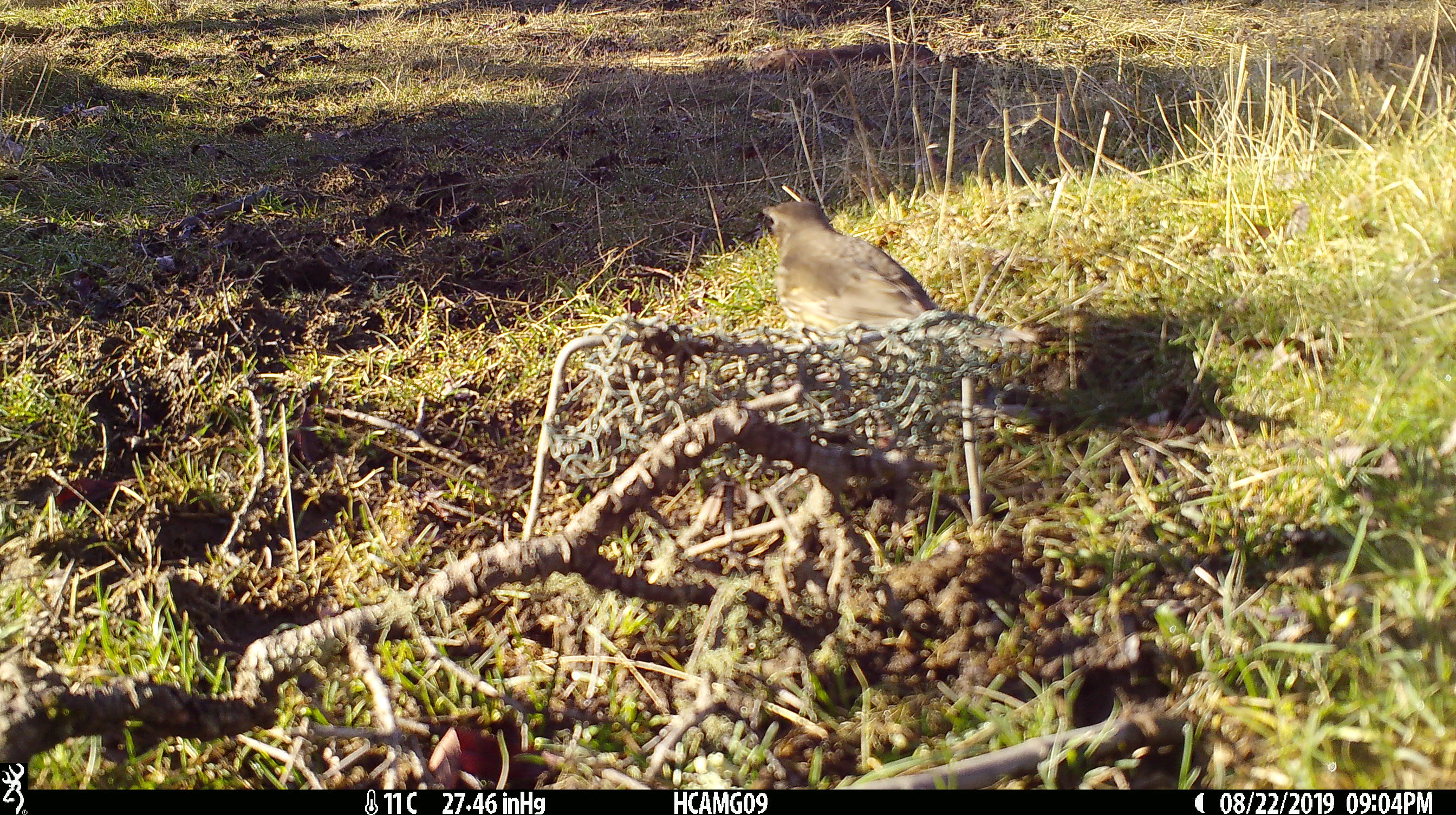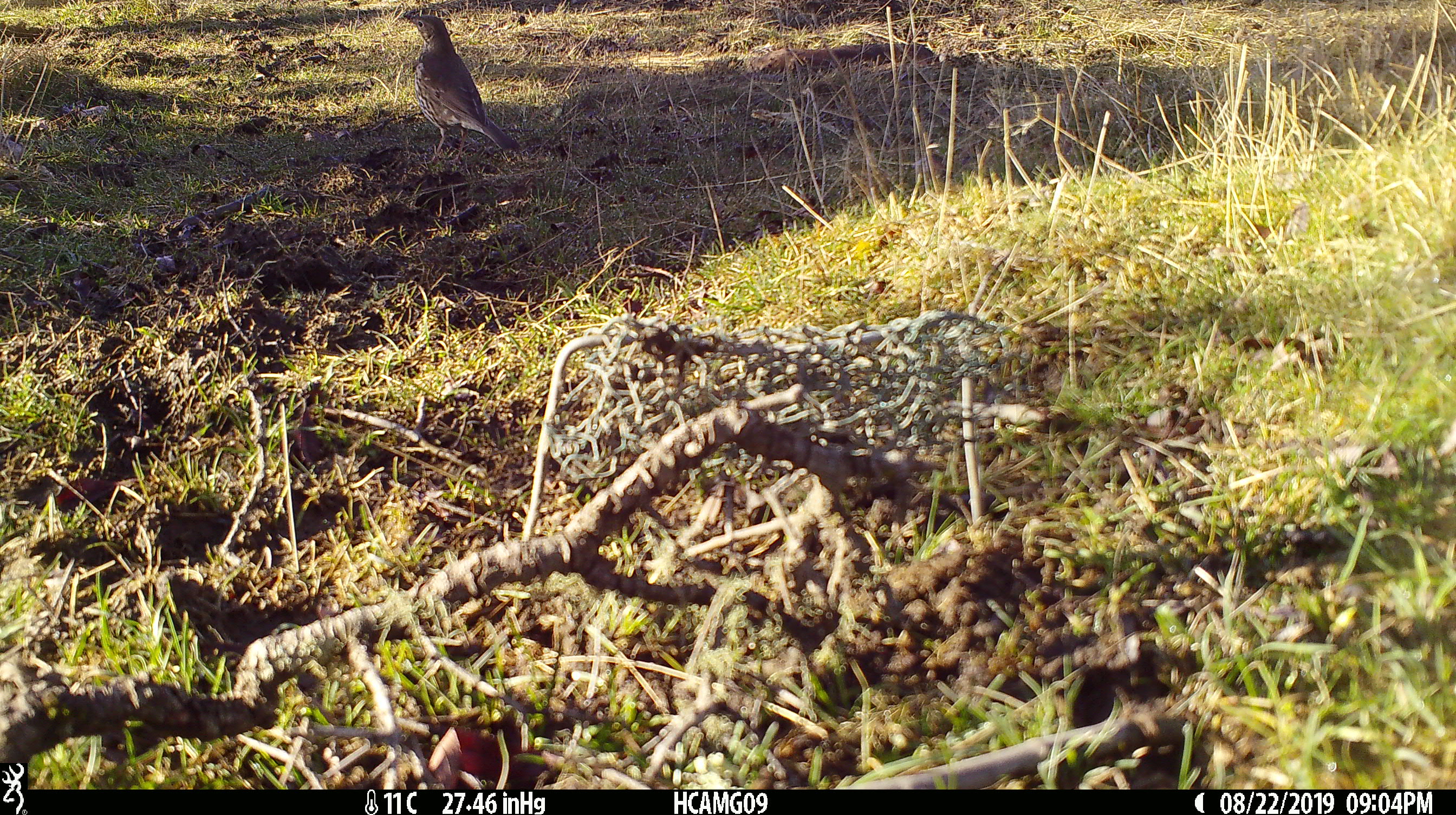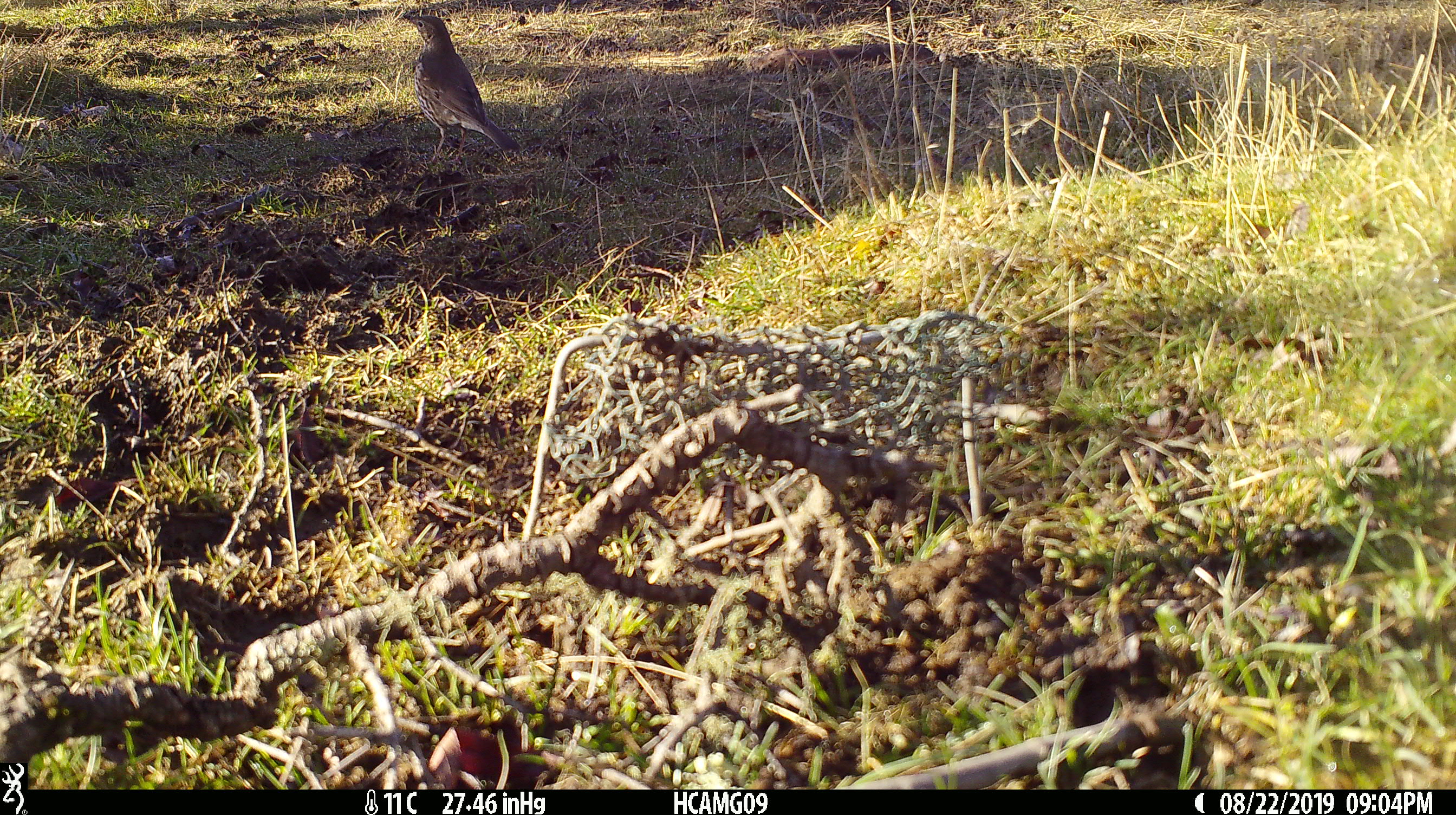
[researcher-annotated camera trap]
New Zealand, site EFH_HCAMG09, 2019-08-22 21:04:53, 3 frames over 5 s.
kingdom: Animalia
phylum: Chordata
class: Aves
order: Passeriformes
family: Turdidae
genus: Turdus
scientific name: Turdus philomelos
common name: song thrush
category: thrush